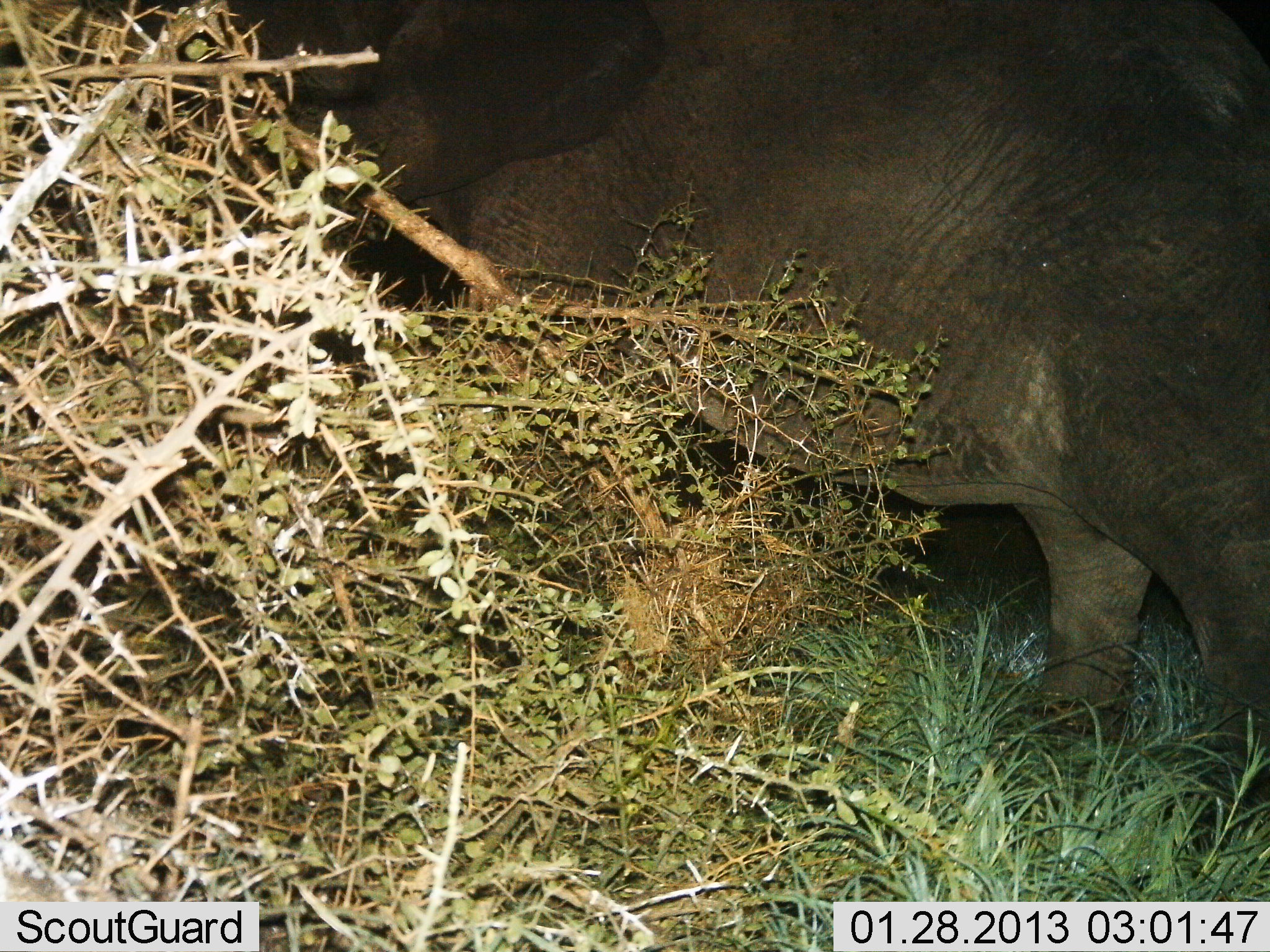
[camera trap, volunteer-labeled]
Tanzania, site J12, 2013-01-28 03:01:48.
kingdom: Animalia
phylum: Chordata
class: Mammalia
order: Proboscidea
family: Elephantidae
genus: Loxodonta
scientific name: Loxodonta africana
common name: african bush elephant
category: elephant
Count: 1.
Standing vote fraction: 29%.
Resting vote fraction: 0%.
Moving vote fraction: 71%.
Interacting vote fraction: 6%.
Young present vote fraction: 0%.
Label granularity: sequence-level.